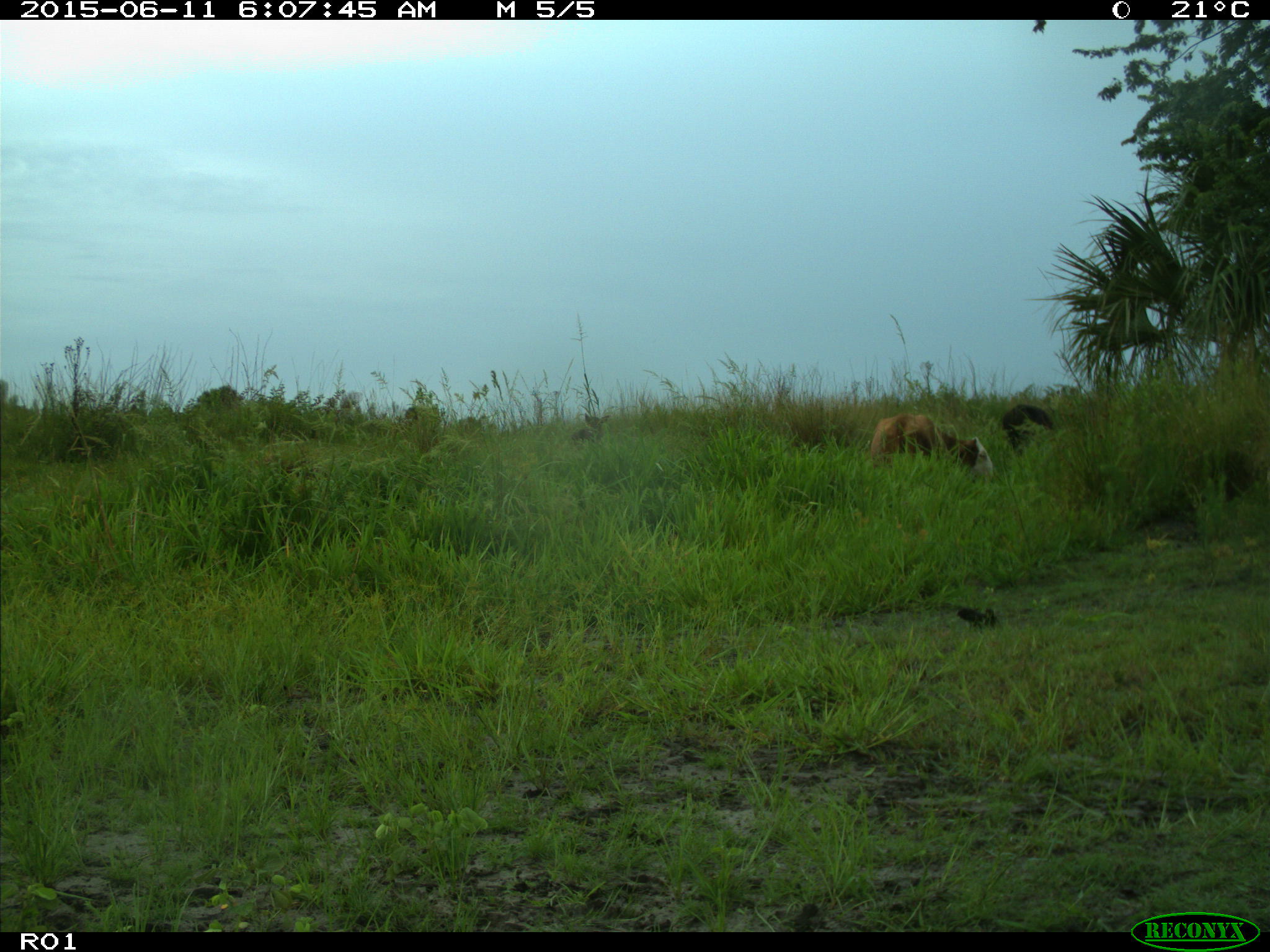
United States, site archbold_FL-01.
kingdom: Animalia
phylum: Chordata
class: Mammalia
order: Artiodactyla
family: Bovidae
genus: Bos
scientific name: Bos taurus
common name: domestic cow